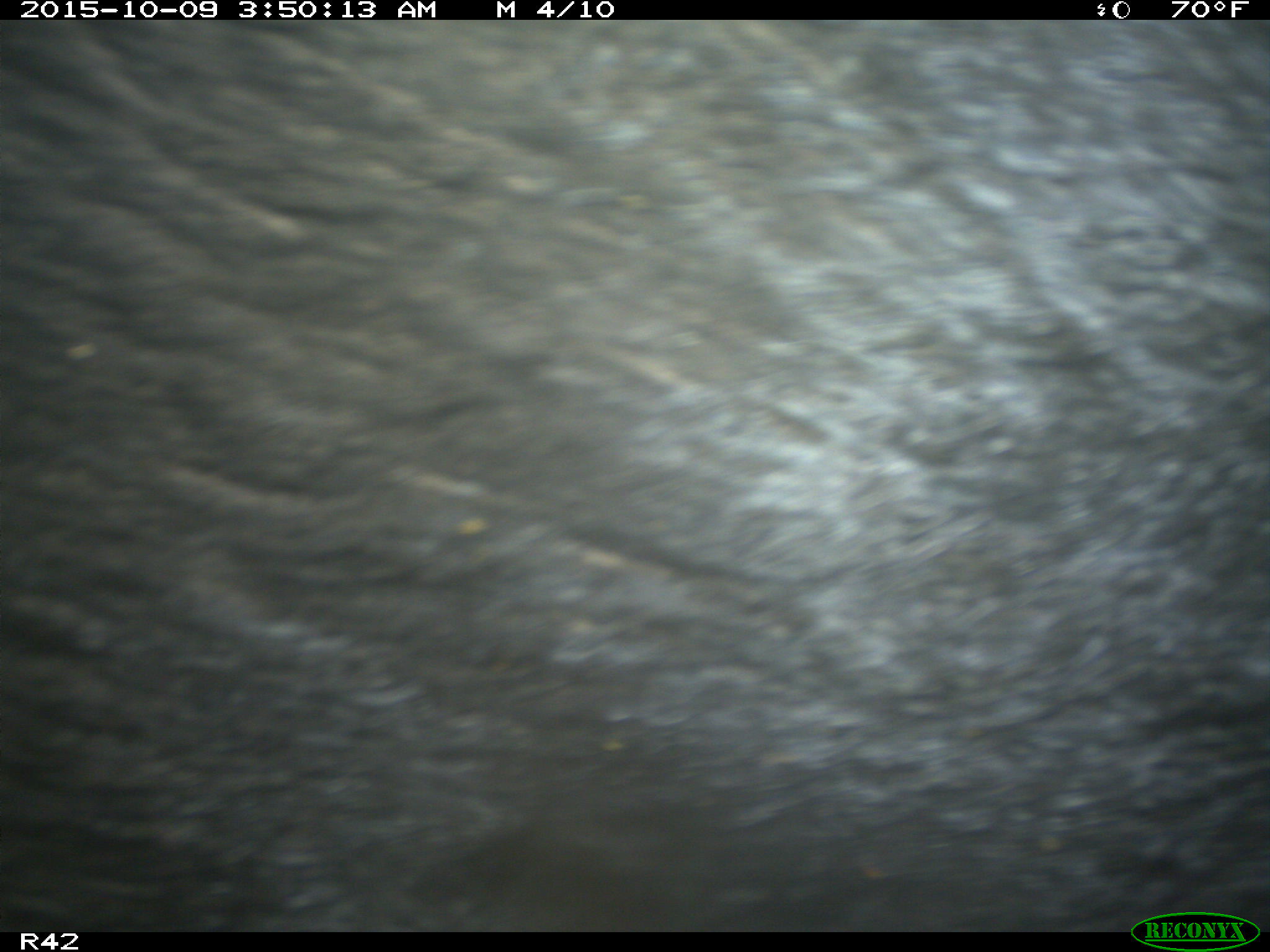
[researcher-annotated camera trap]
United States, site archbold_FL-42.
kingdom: Animalia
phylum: Chordata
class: Mammalia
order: Artiodactyla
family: Suidae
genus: Sus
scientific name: Sus scrofa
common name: wild boar